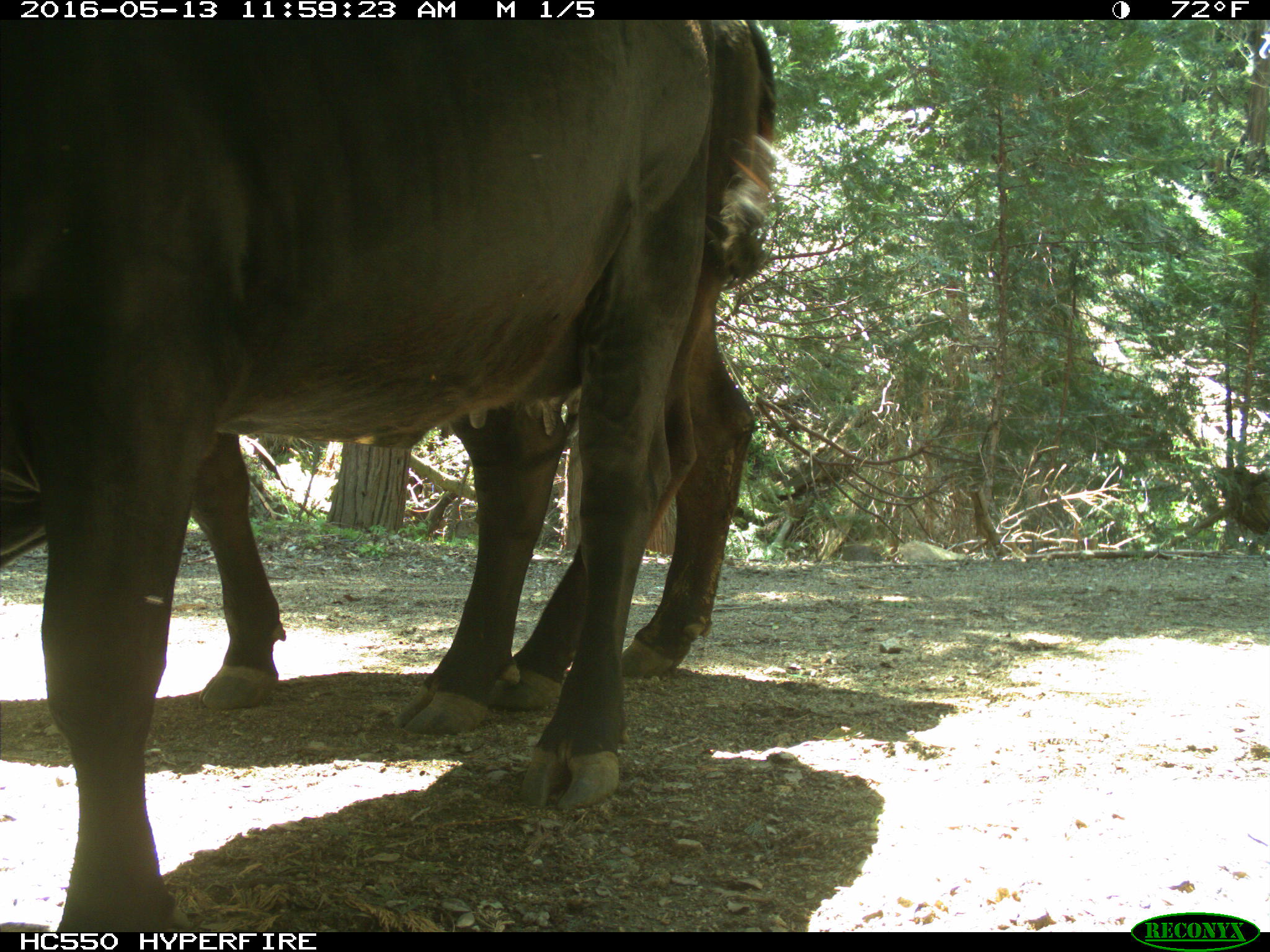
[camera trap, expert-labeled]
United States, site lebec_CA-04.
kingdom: Animalia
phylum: Chordata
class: Mammalia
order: Artiodactyla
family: Bovidae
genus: Bos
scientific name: Bos taurus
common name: domestic cow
Bos taurus (domestic cow).